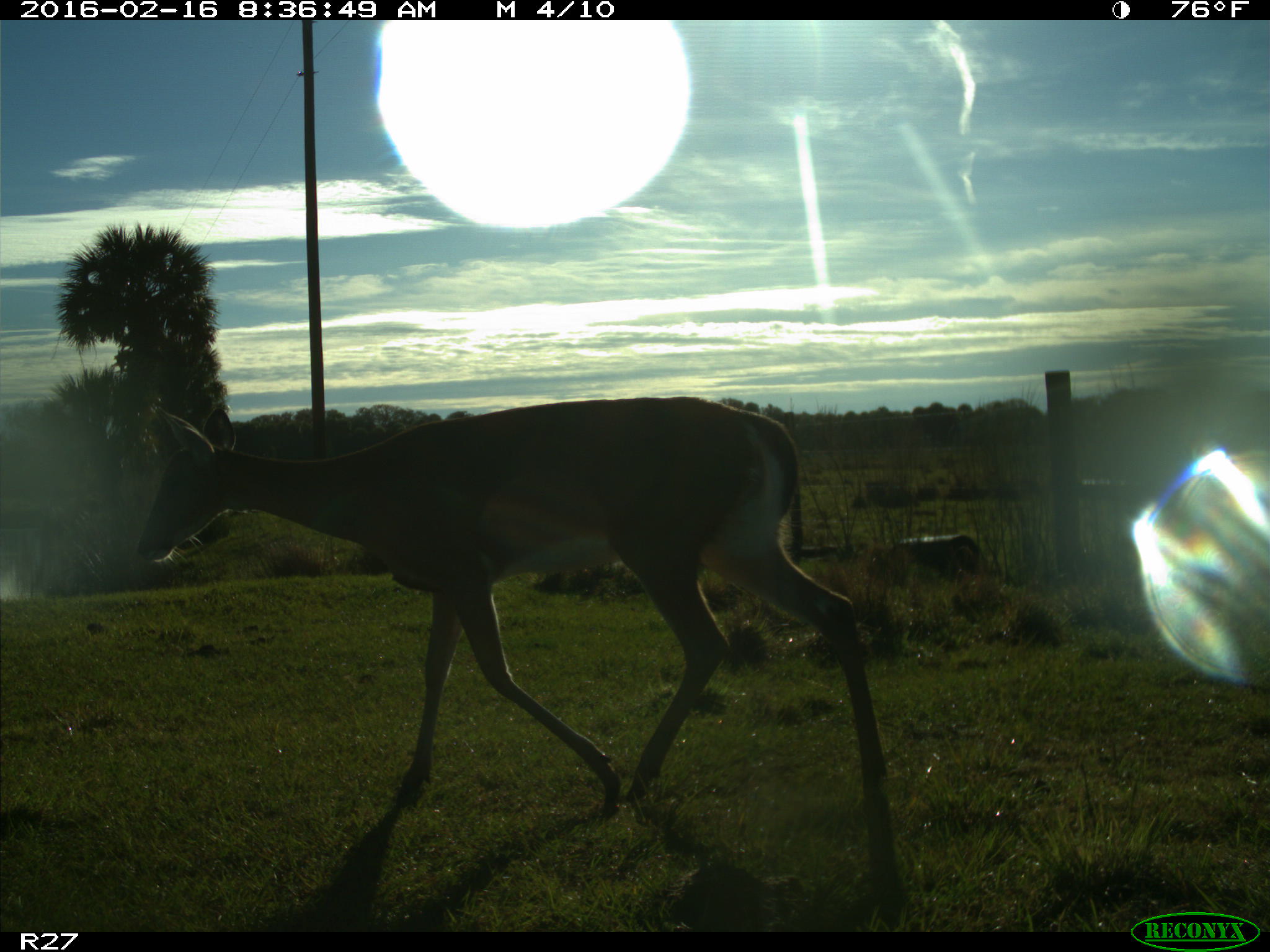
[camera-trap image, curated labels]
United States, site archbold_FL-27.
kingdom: Animalia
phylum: Chordata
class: Mammalia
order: Artiodactyla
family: Cervidae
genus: Odocoileus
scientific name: Odocoileus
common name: deer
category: unidentified deer